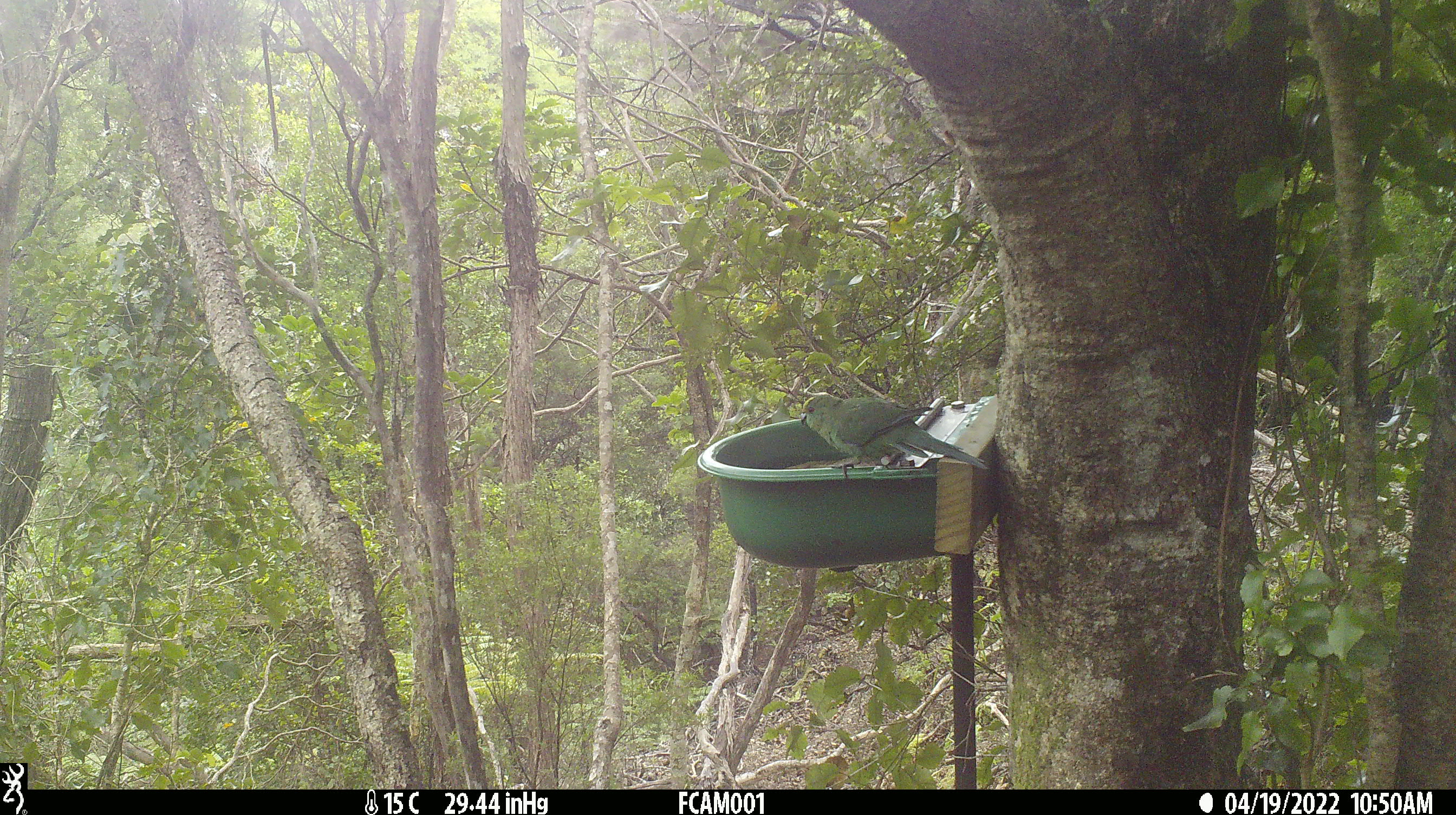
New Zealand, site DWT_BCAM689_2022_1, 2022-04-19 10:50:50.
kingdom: Animalia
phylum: Chordata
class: Aves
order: Psittaciformes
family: Psittaculidae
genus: Cyanoramphus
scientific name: Cyanoramphus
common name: parakeet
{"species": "parakeet (Cyanoramphus)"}